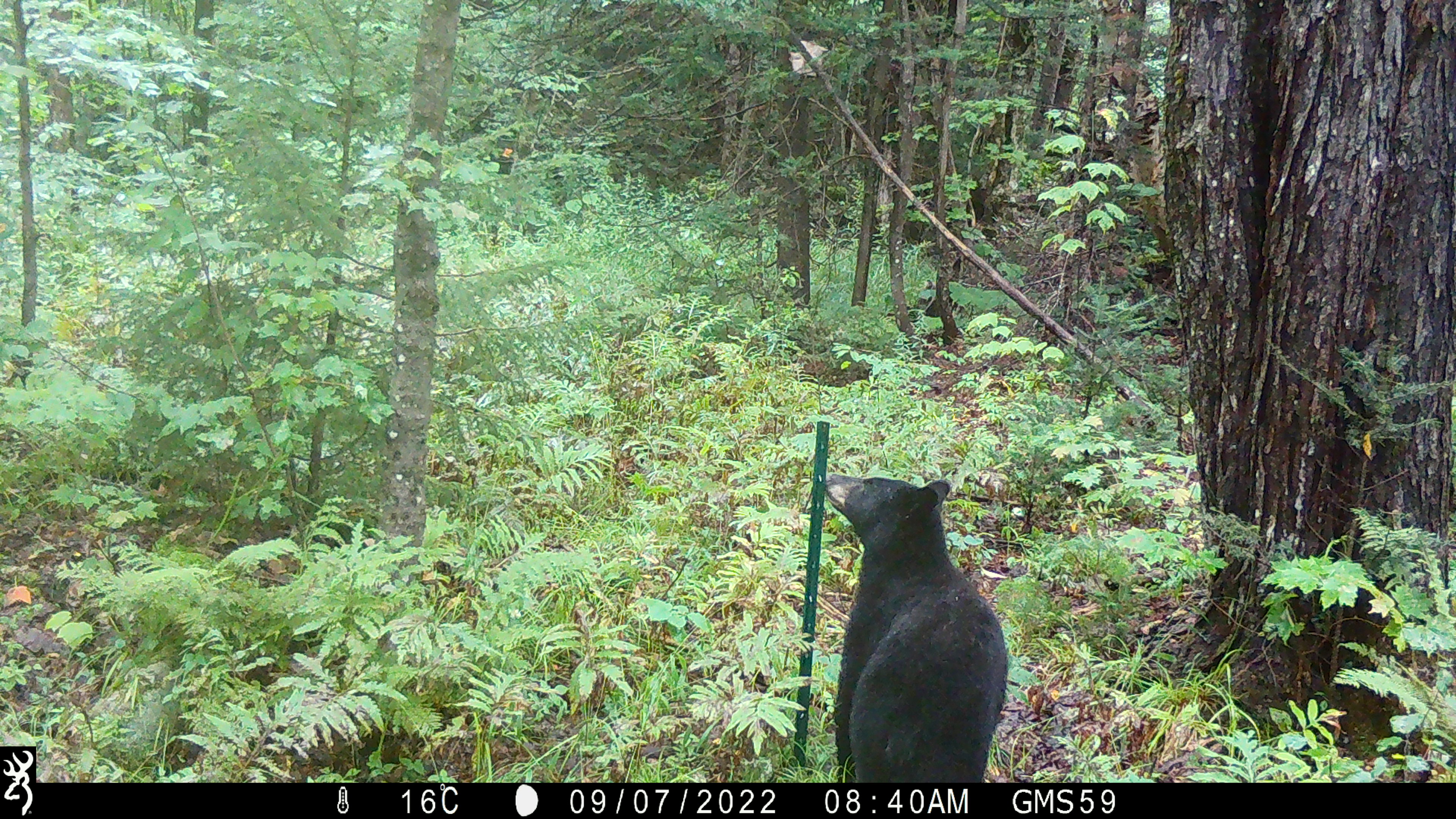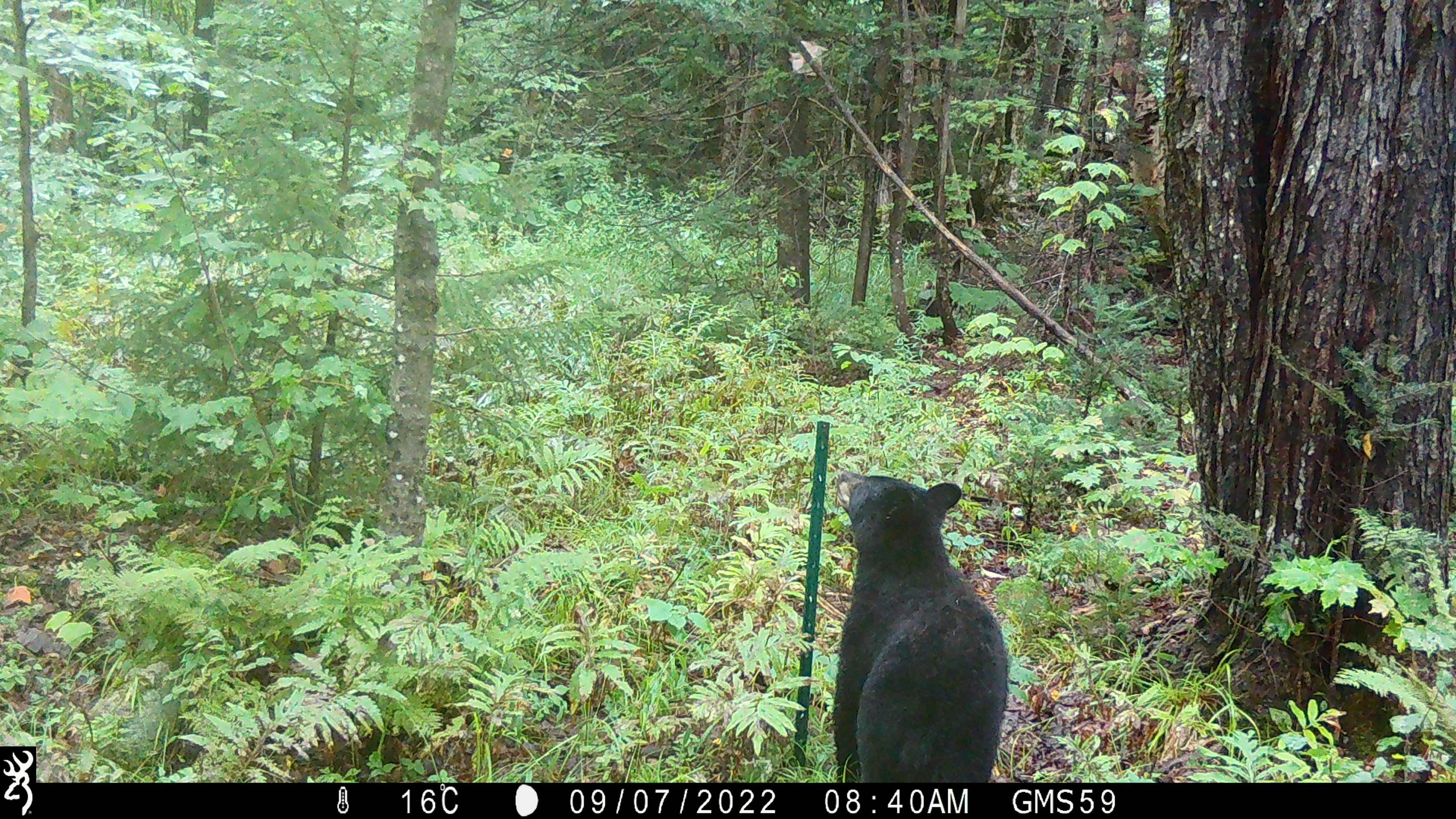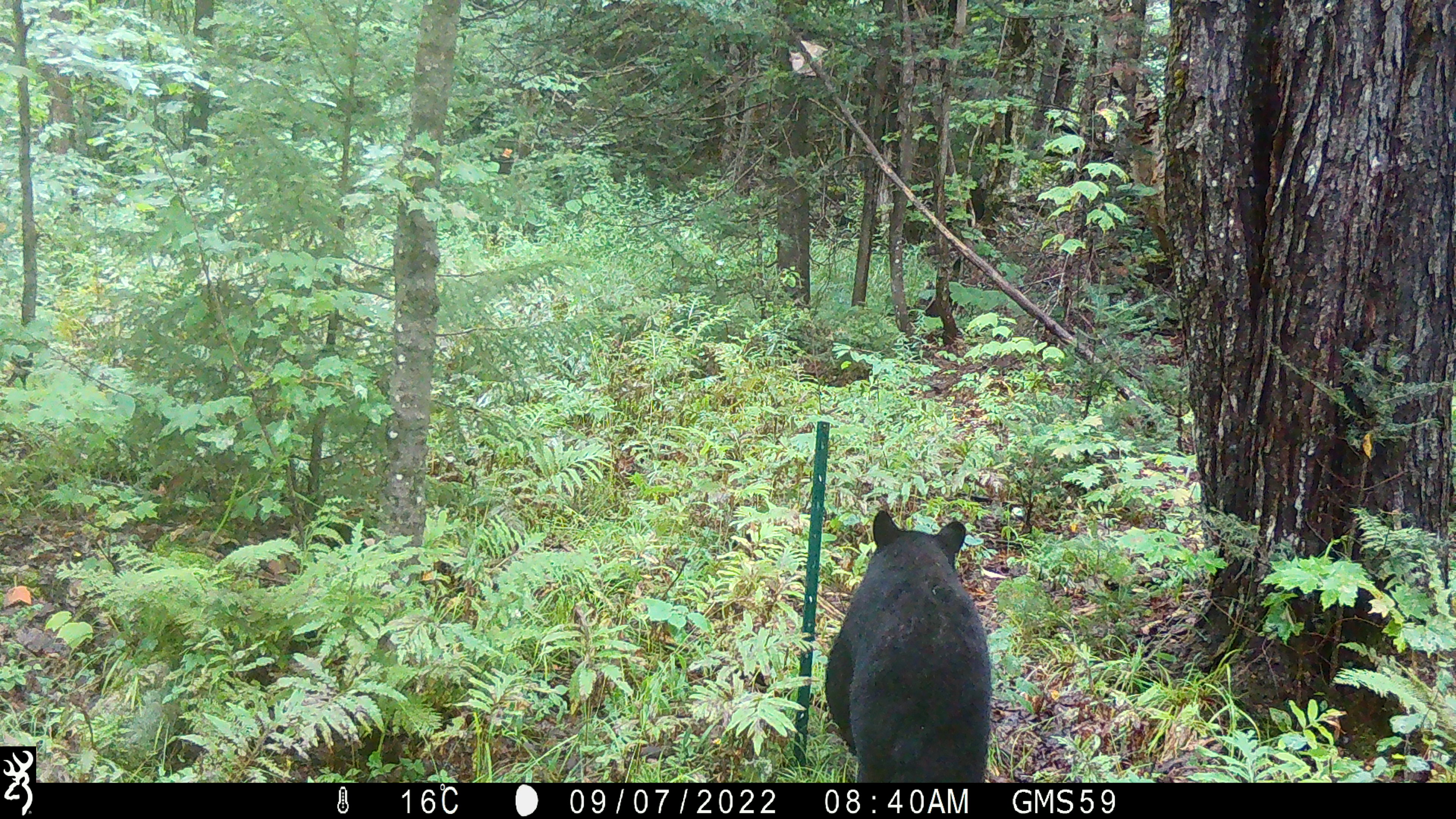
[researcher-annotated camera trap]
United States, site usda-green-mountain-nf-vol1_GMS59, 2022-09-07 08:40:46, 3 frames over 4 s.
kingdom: Animalia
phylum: Chordata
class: Mammalia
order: Carnivora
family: Ursidae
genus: Ursus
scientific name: Ursus americanus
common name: black bear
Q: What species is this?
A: Black bear (Ursus americanus).